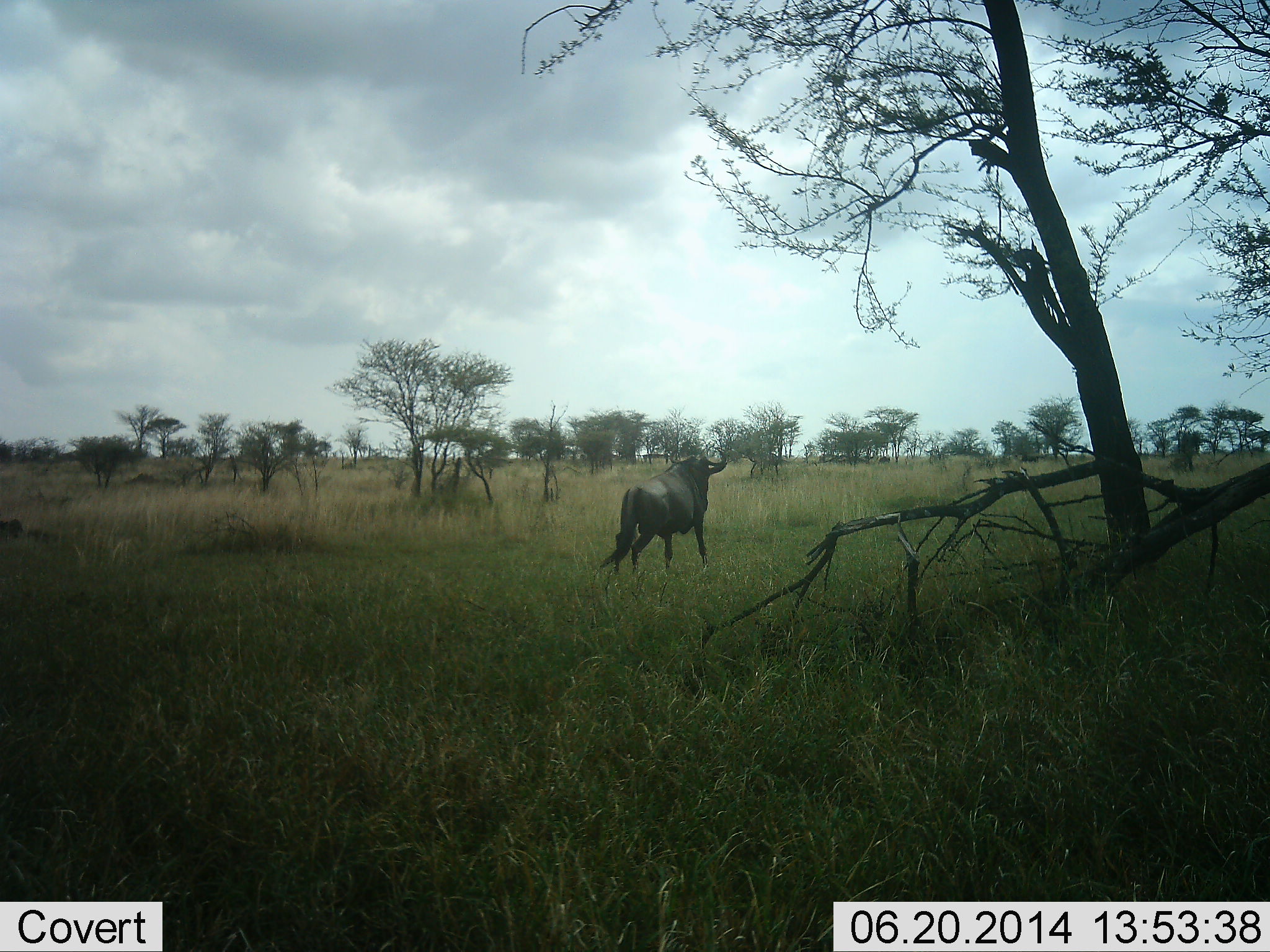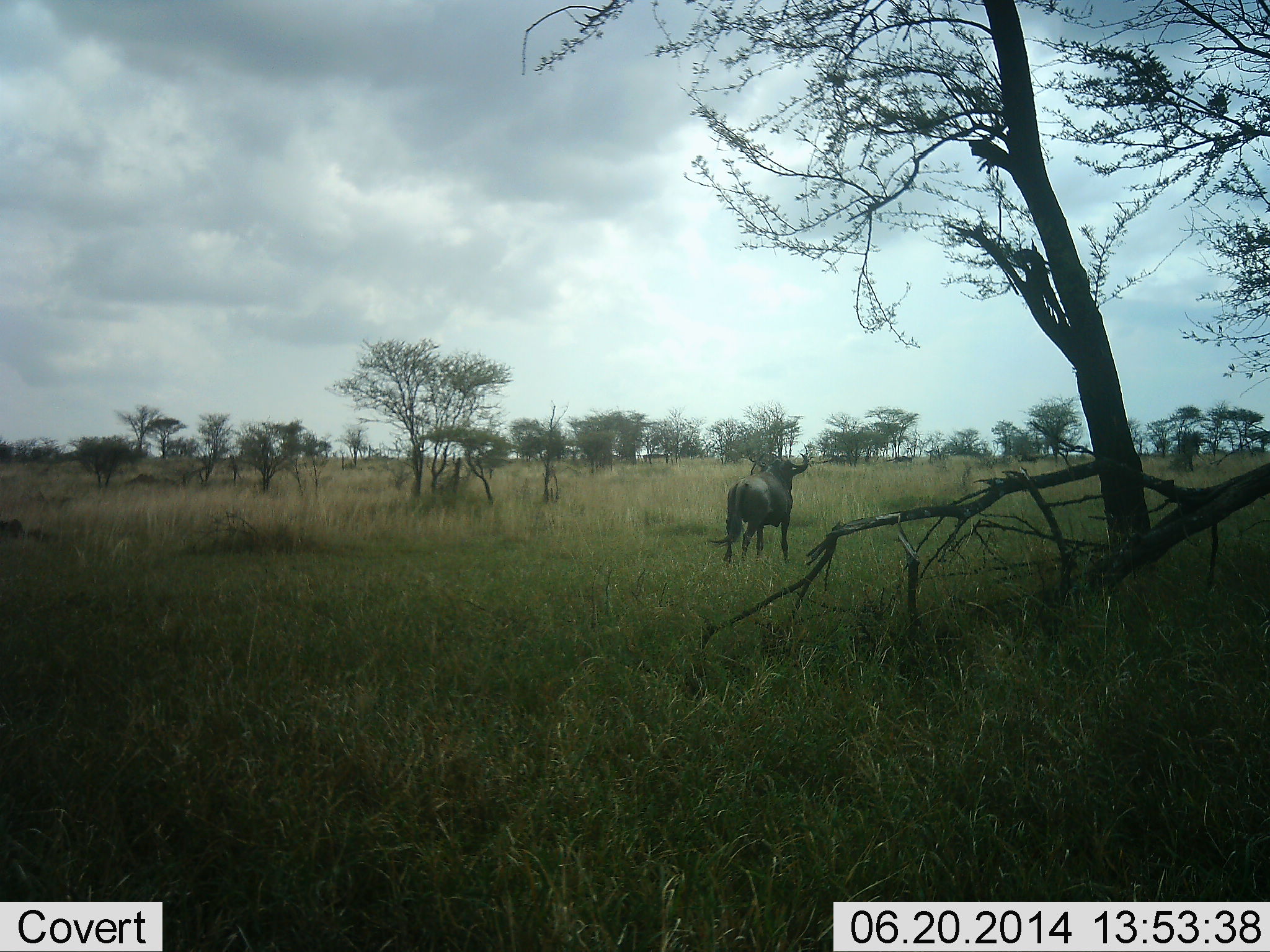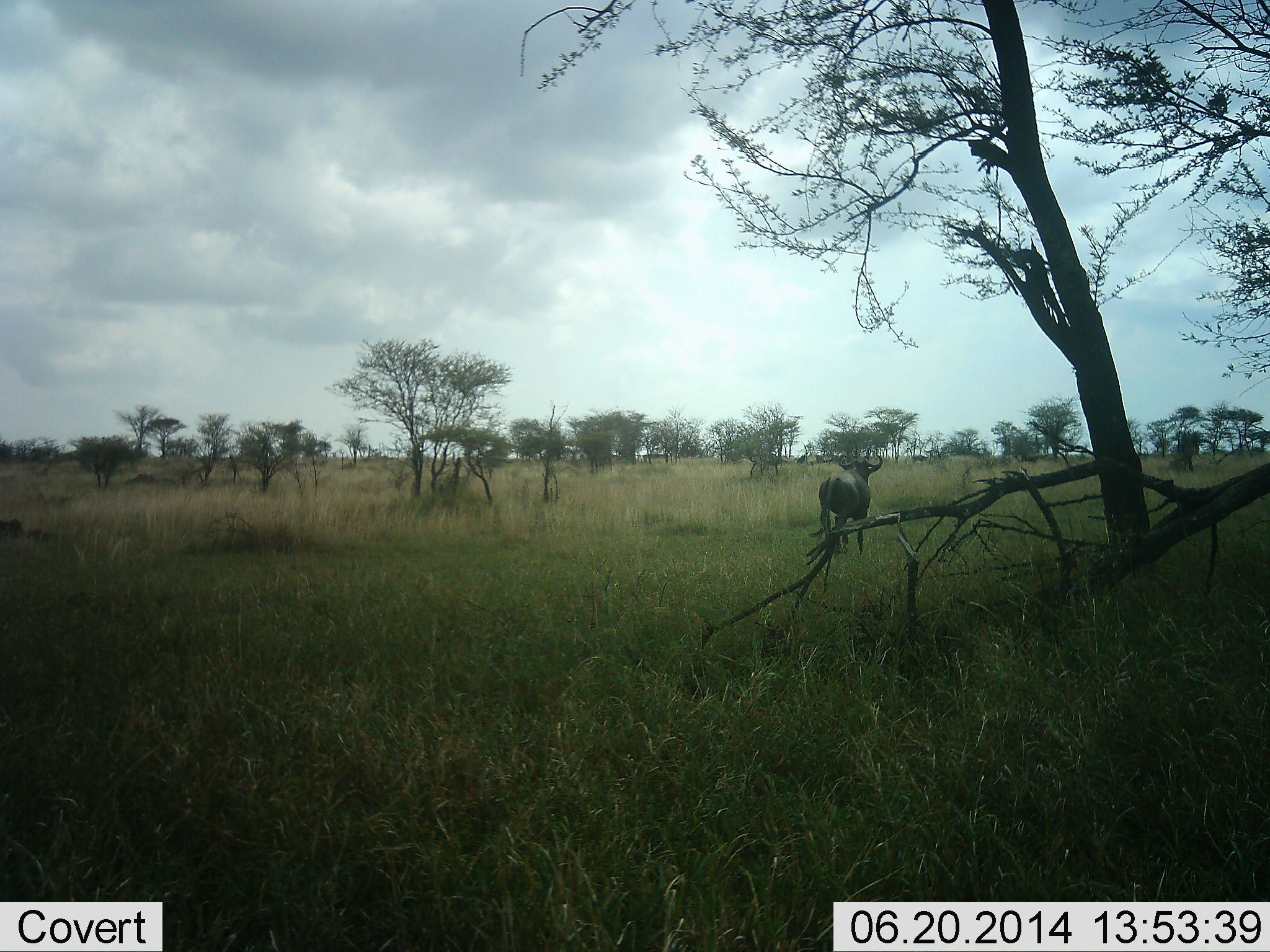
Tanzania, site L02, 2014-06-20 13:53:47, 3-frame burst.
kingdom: Animalia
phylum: Chordata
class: Mammalia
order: Artiodactyla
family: Bovidae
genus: Connochaetes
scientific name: Connochaetes taurinus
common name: blue wildebeest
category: wildebeest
Wildebeest (blue wildebeest) (Connochaetes taurinus), count 1. Behavior (volunteer vote fractions): standing 12%, resting 0%, moving 92%, interacting 0%. Young present (vote fraction): 0%. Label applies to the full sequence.